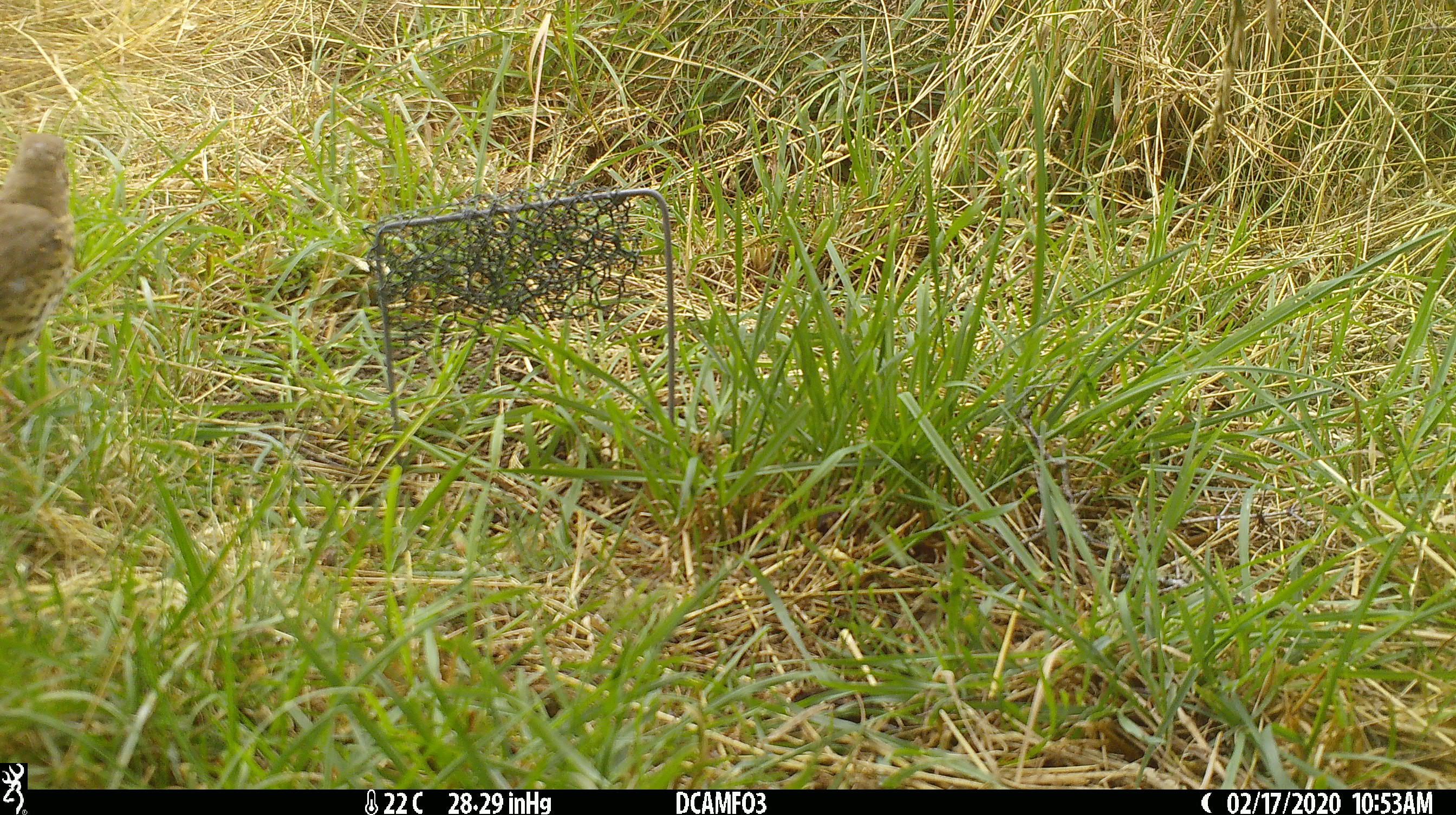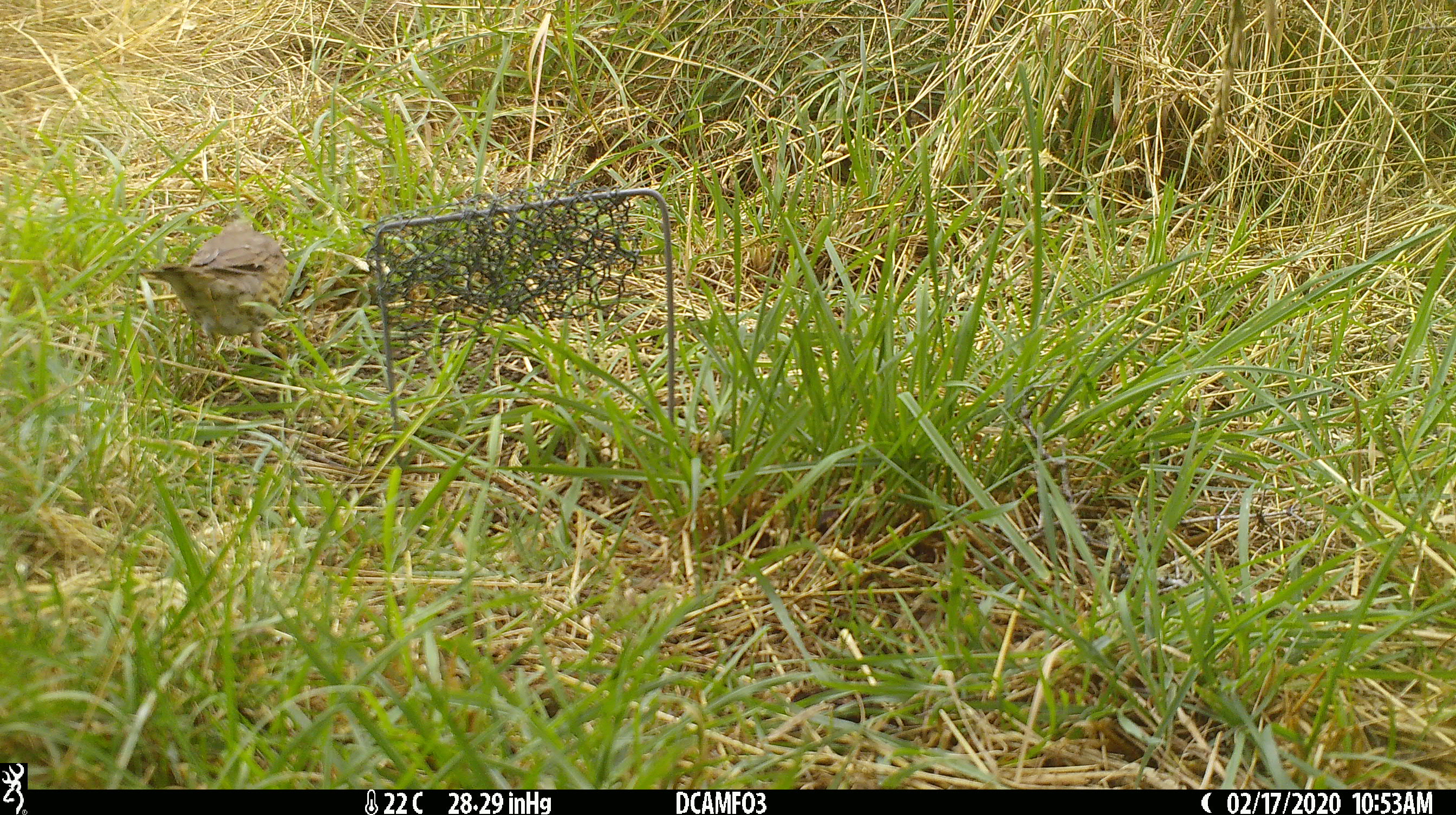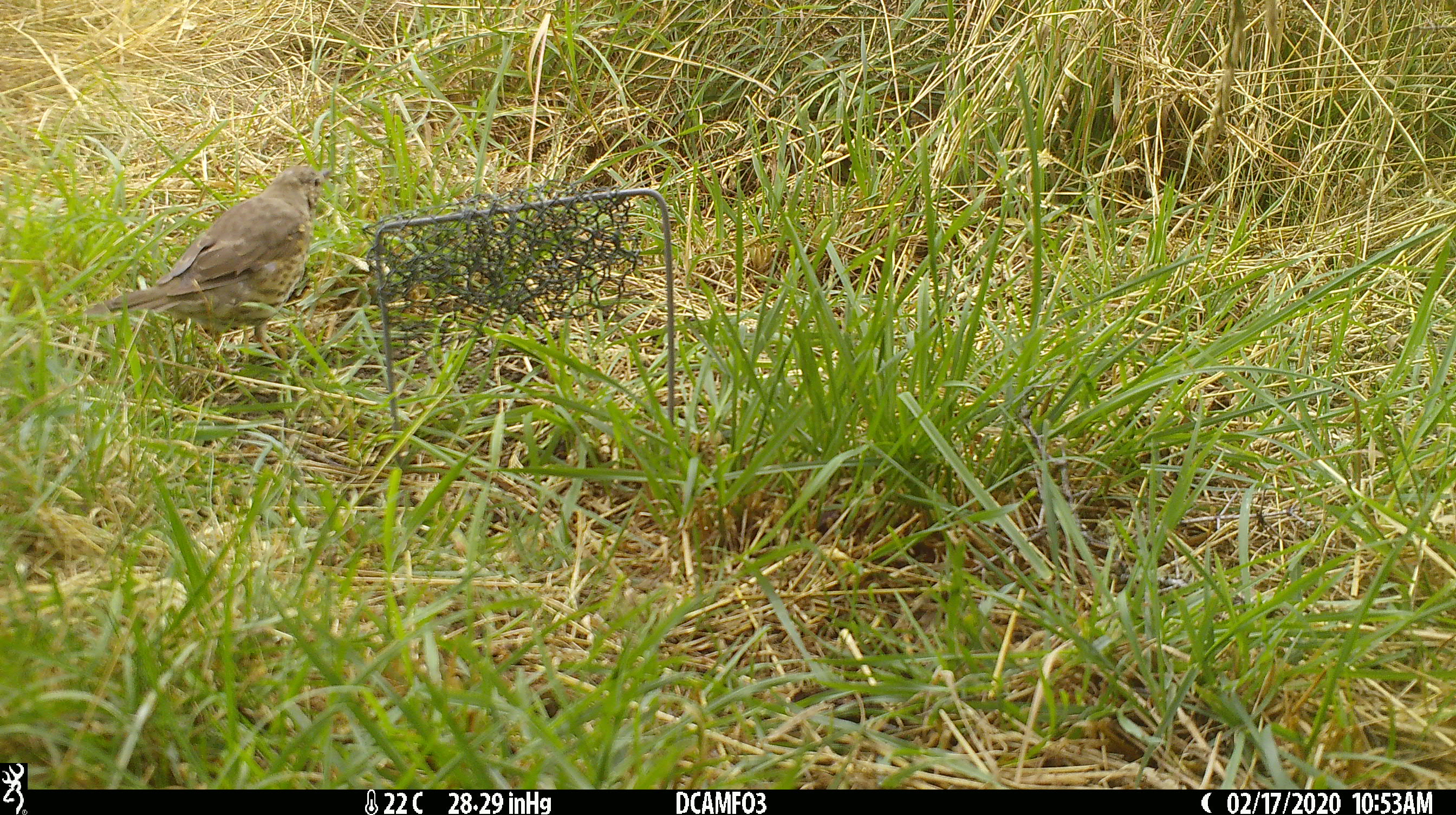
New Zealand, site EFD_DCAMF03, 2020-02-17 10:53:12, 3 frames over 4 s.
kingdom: Animalia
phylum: Chordata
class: Aves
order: Passeriformes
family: Turdidae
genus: Turdus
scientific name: Turdus philomelos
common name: song thrush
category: thrush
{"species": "thrush (song thrush) (Turdus philomelos)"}